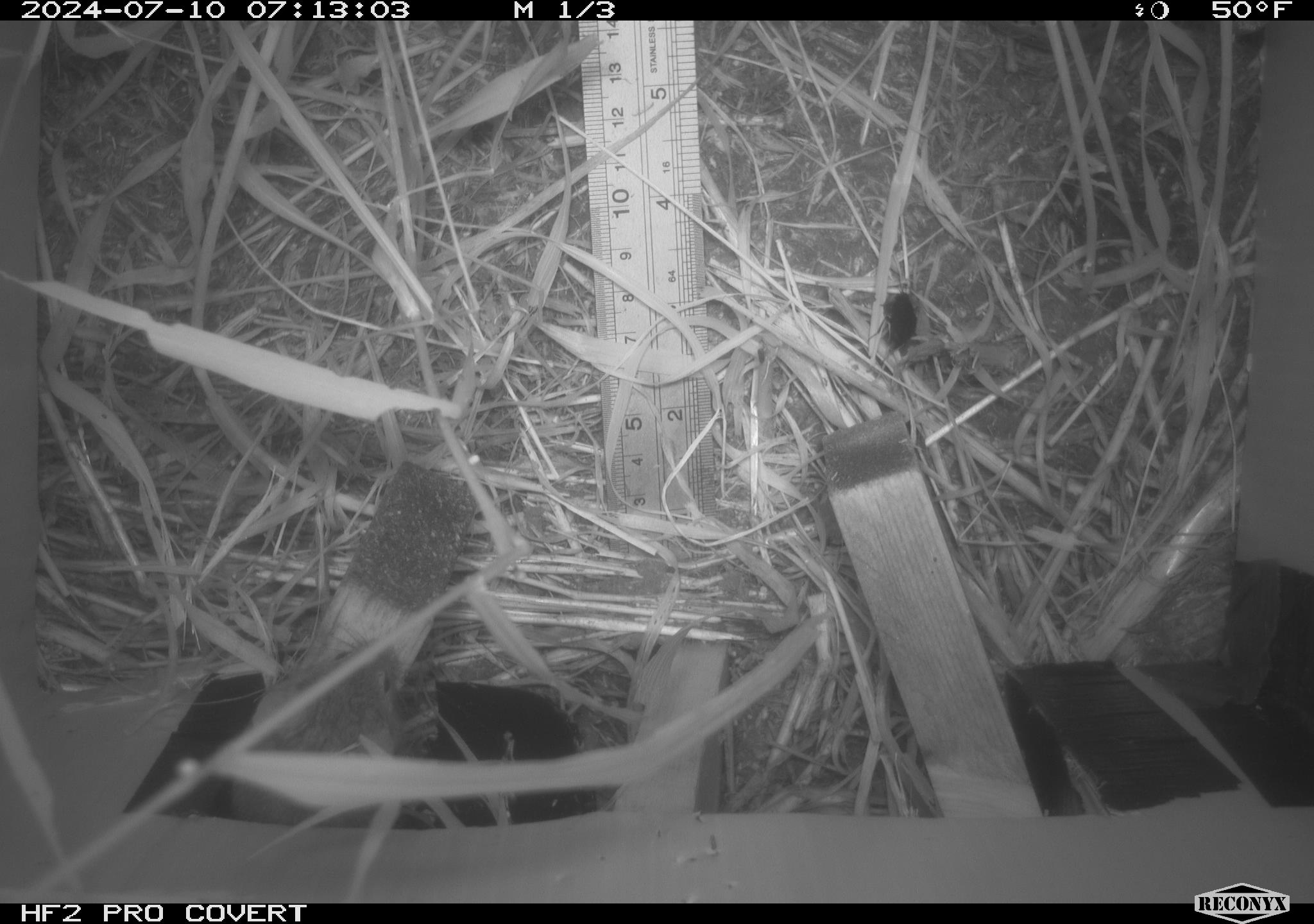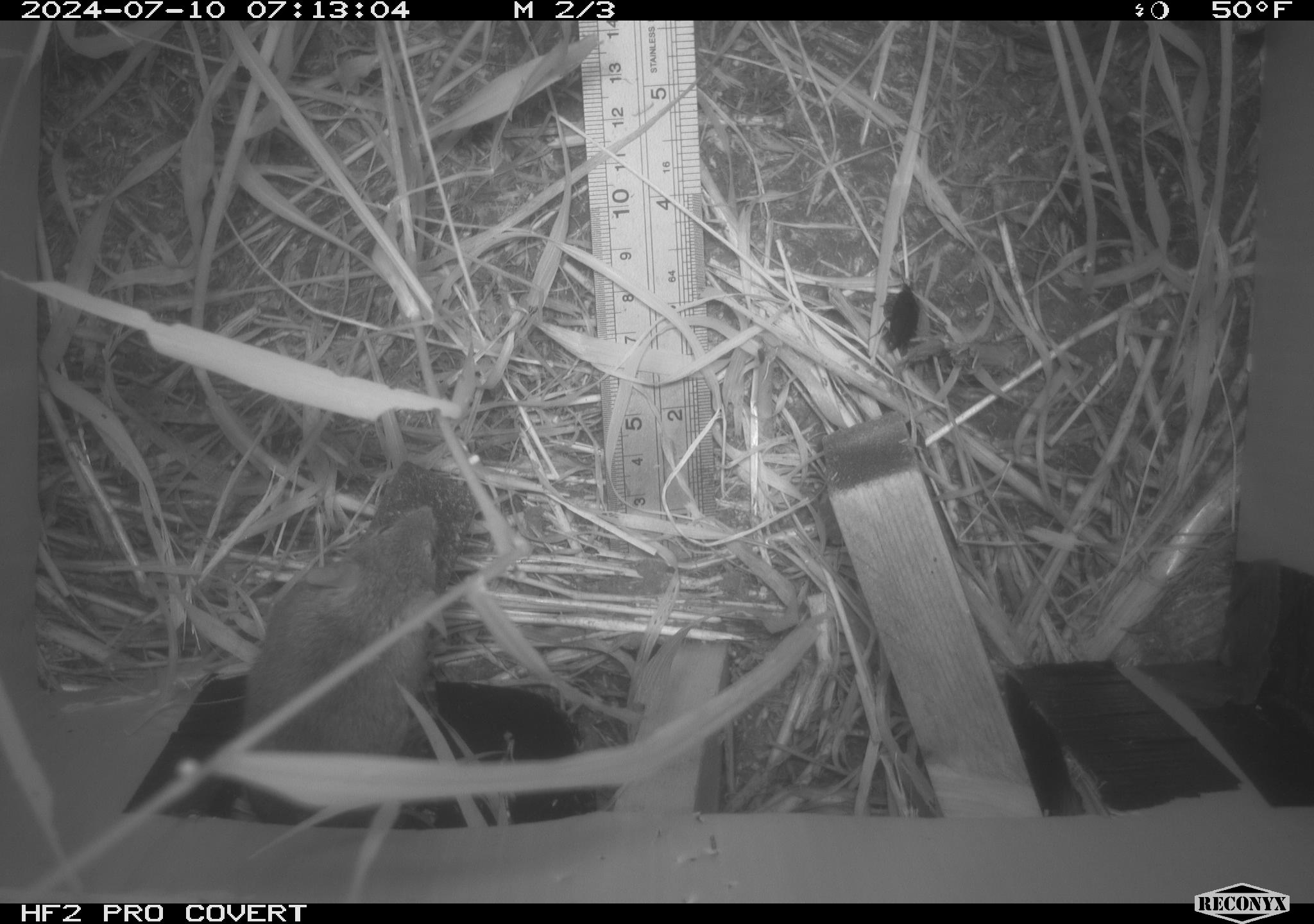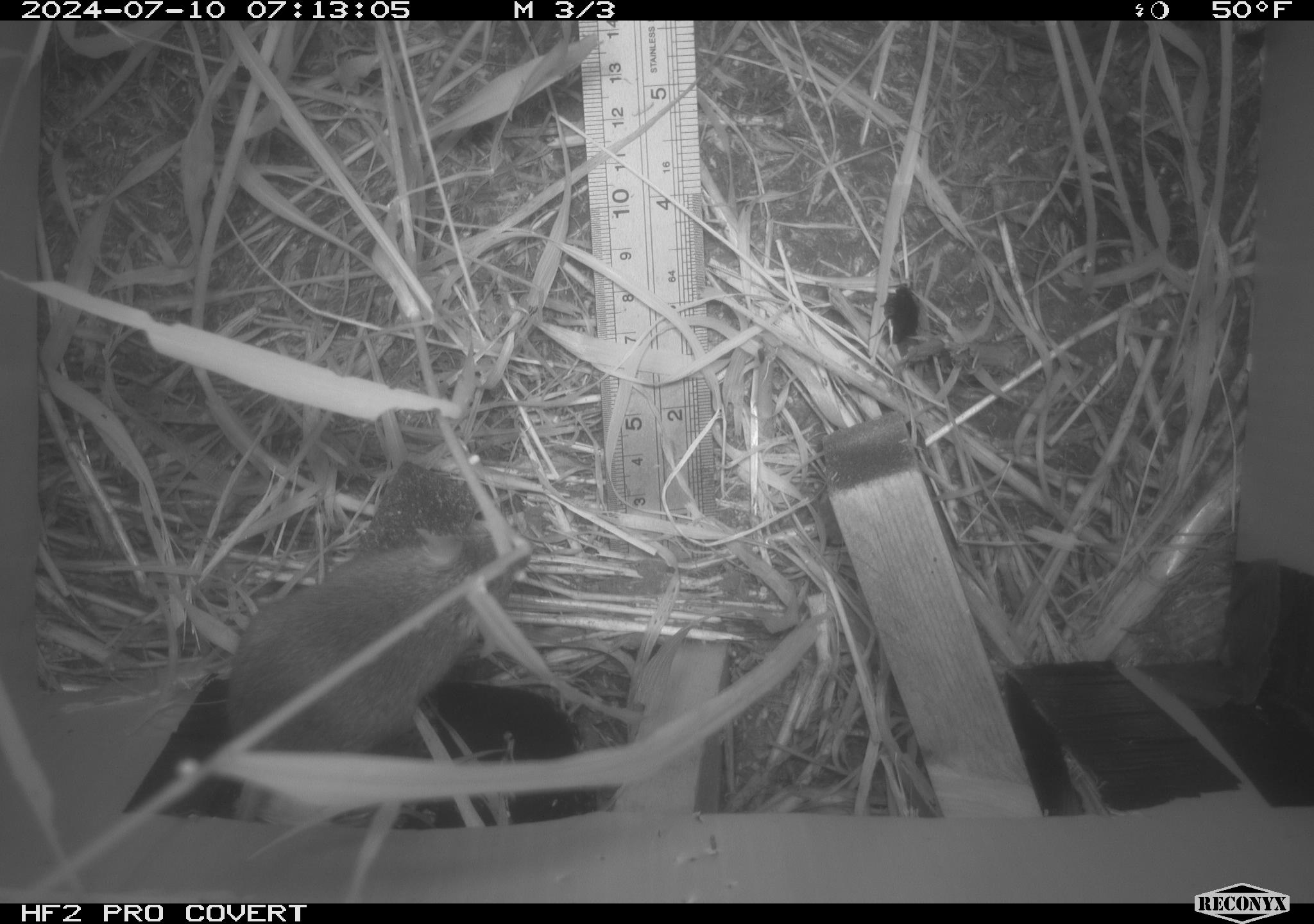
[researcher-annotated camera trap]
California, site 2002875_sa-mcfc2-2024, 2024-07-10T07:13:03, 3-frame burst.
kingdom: Animalia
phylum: Chordata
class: Mammalia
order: Rodentia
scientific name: Rodentia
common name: rodent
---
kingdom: Animalia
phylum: Arthropoda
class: Insecta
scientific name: Insecta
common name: insect